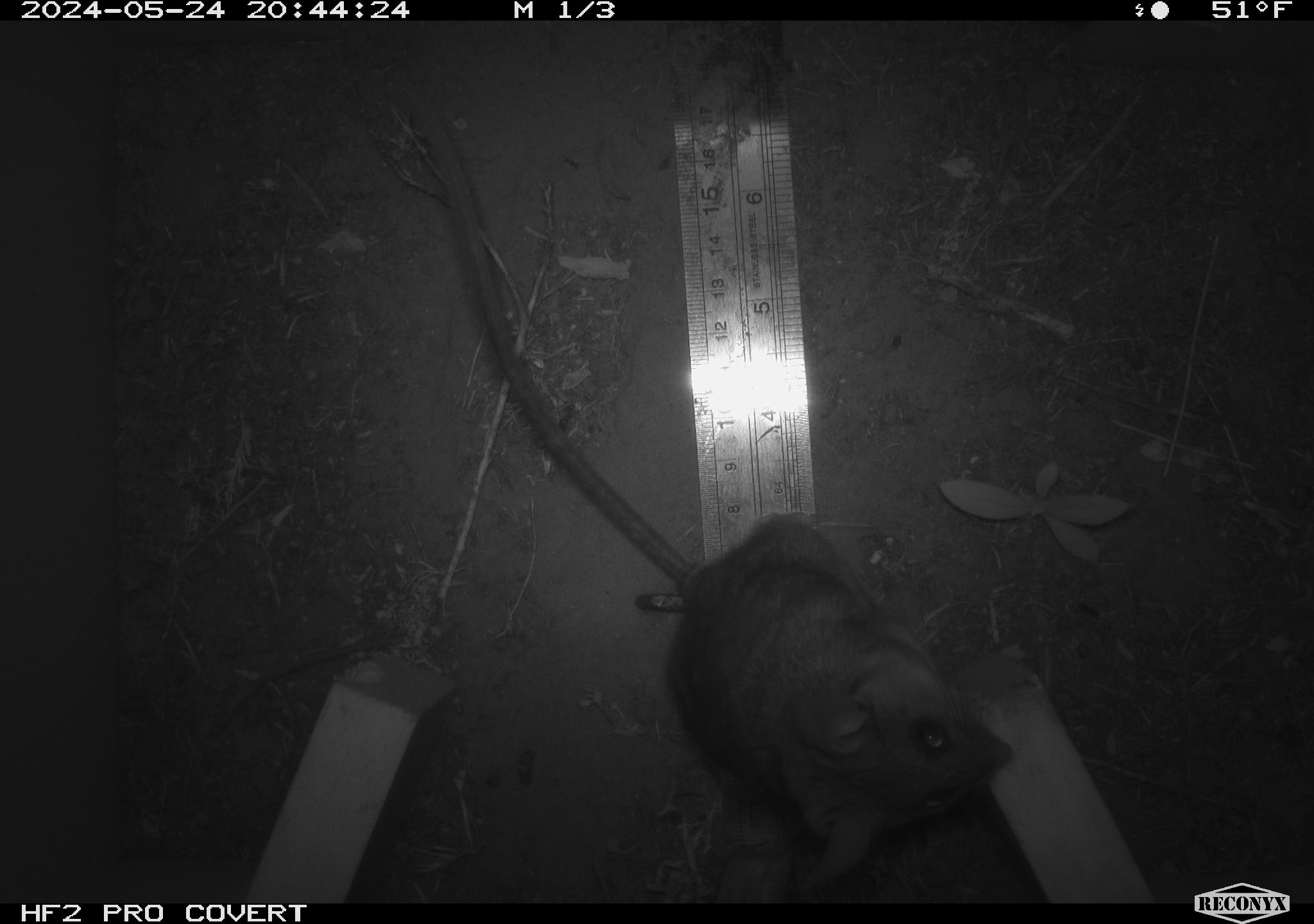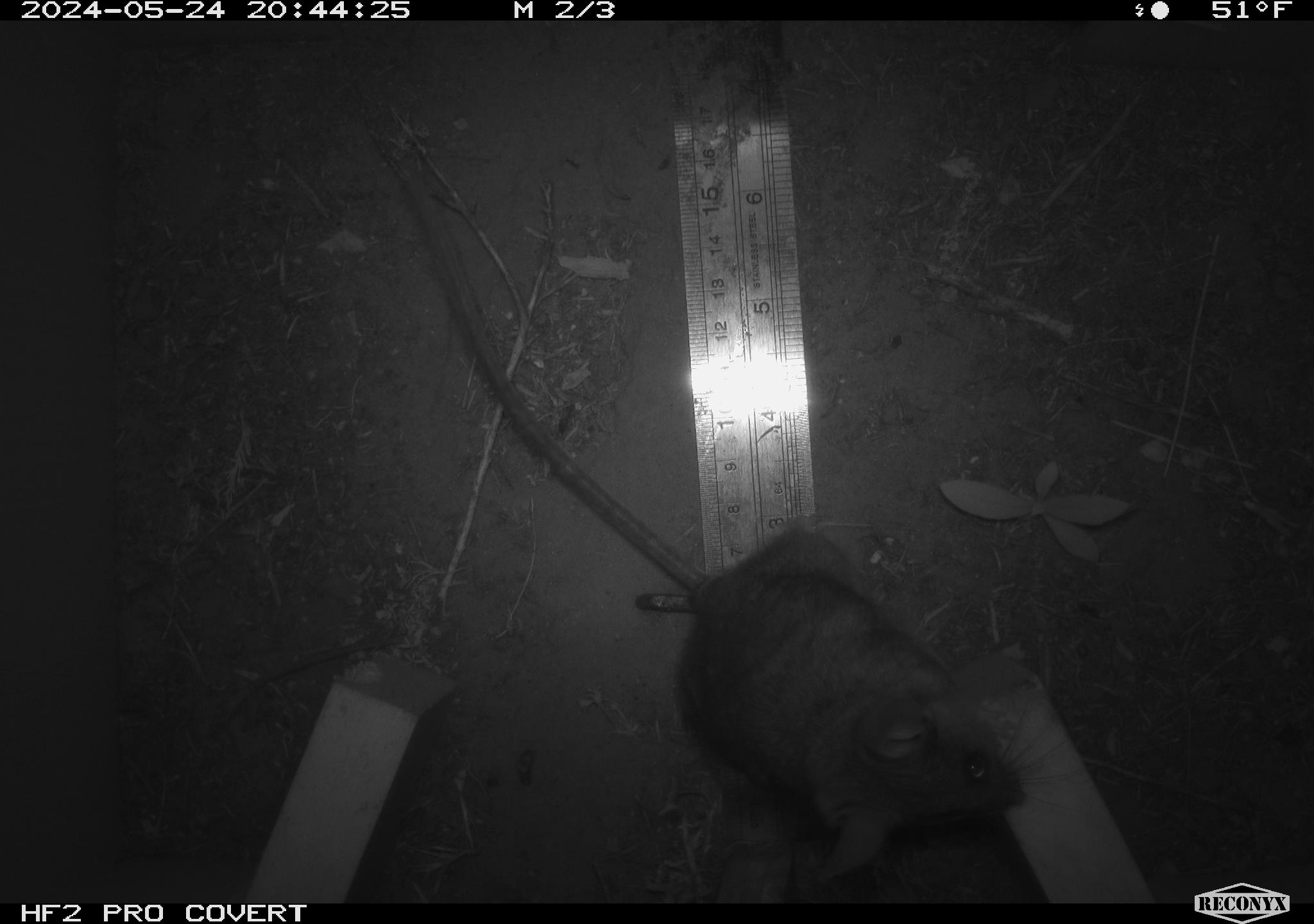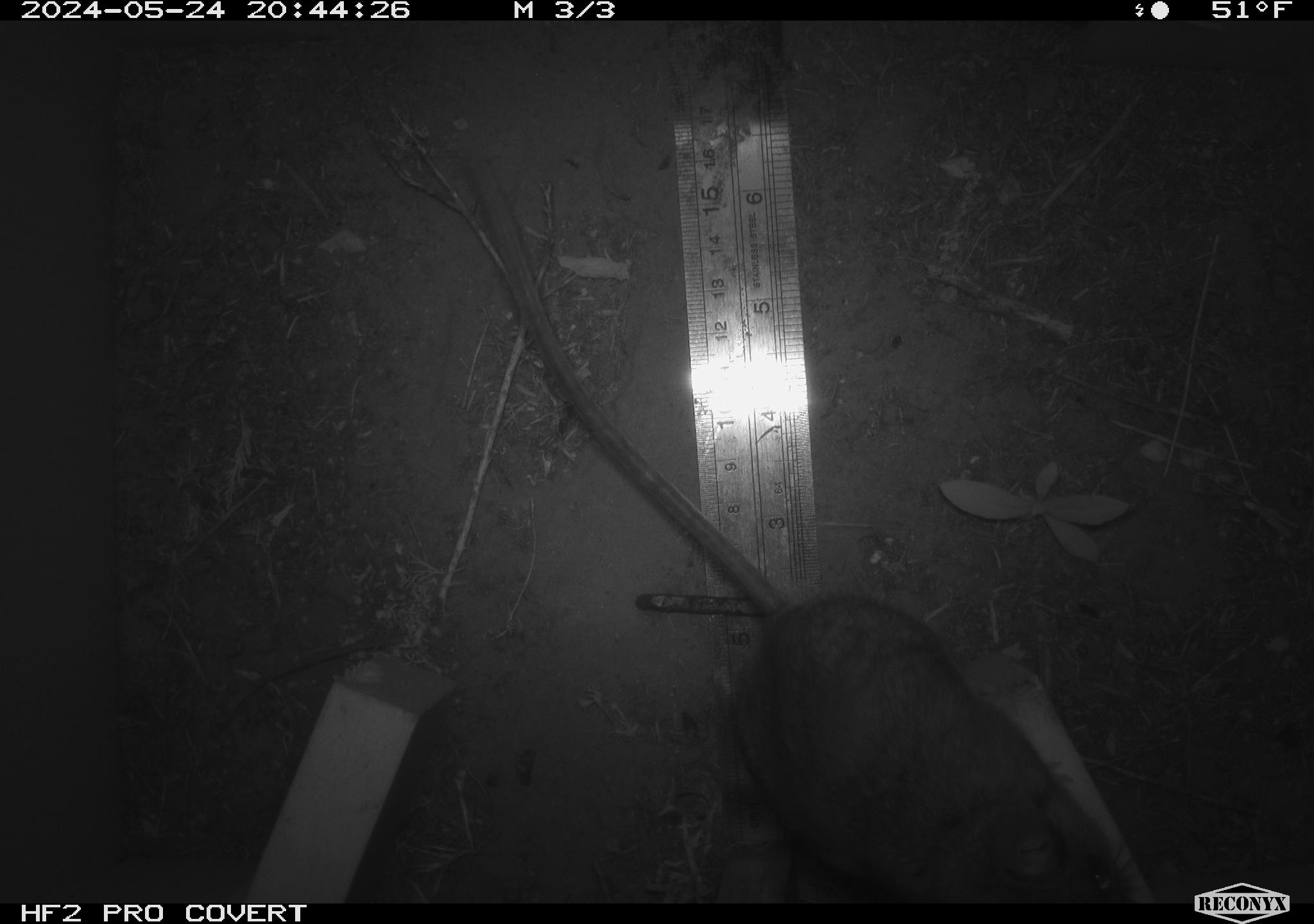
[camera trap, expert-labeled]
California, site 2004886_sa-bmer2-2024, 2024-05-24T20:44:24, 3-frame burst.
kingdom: Animalia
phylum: Chordata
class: Mammalia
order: Rodentia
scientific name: Rodentia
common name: woodrat or rat or mouse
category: woodrat or rat or mouse species